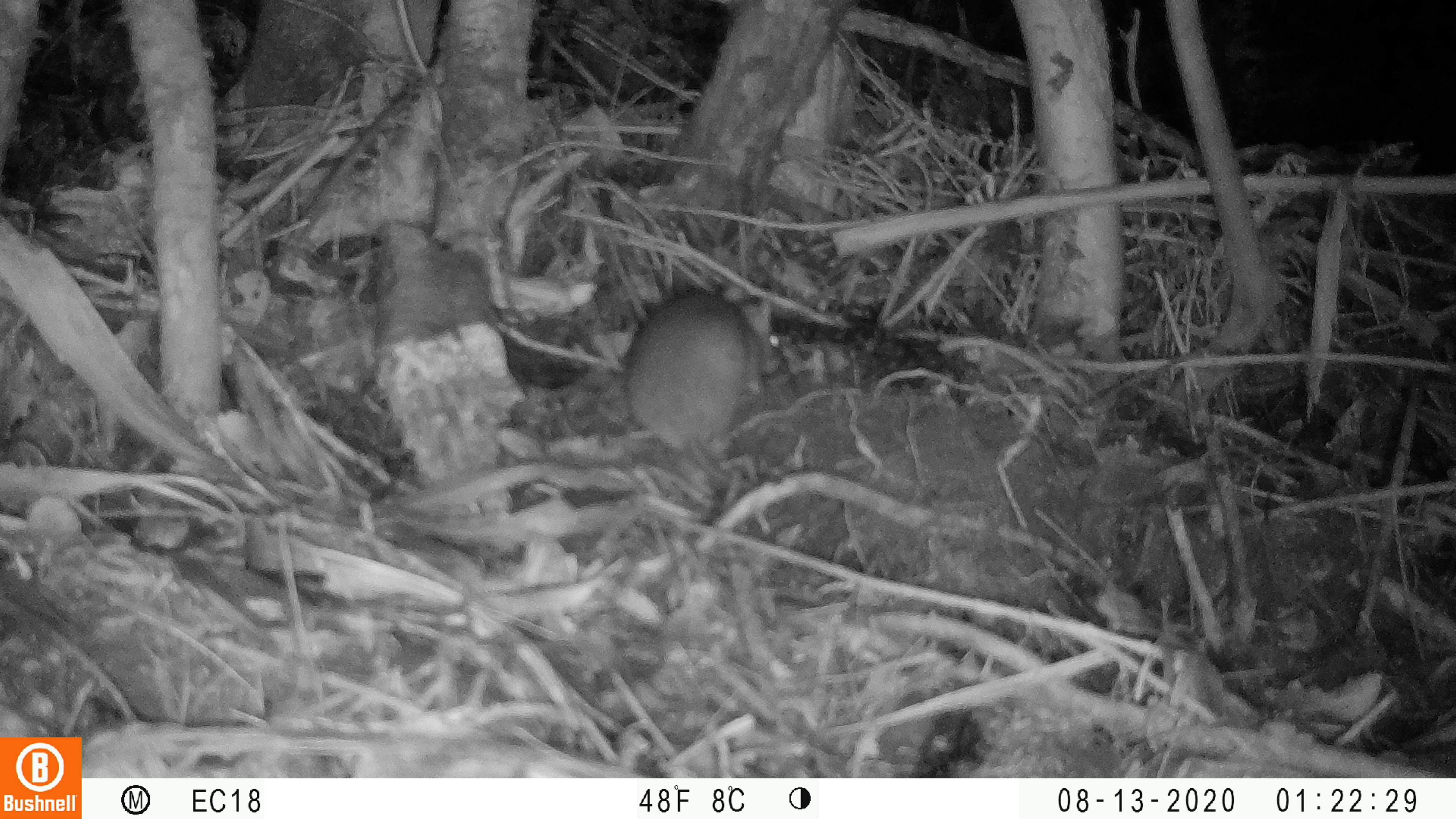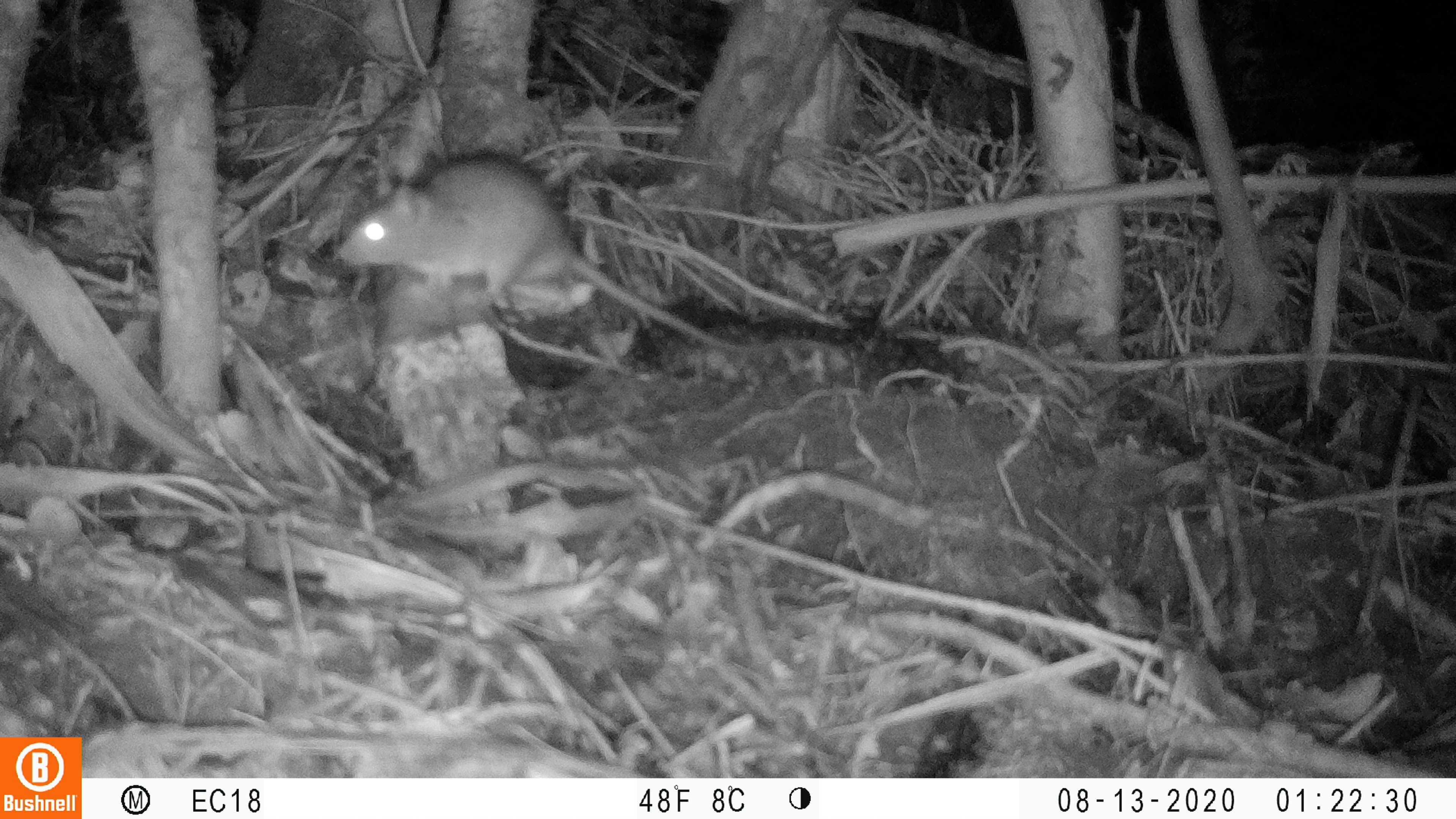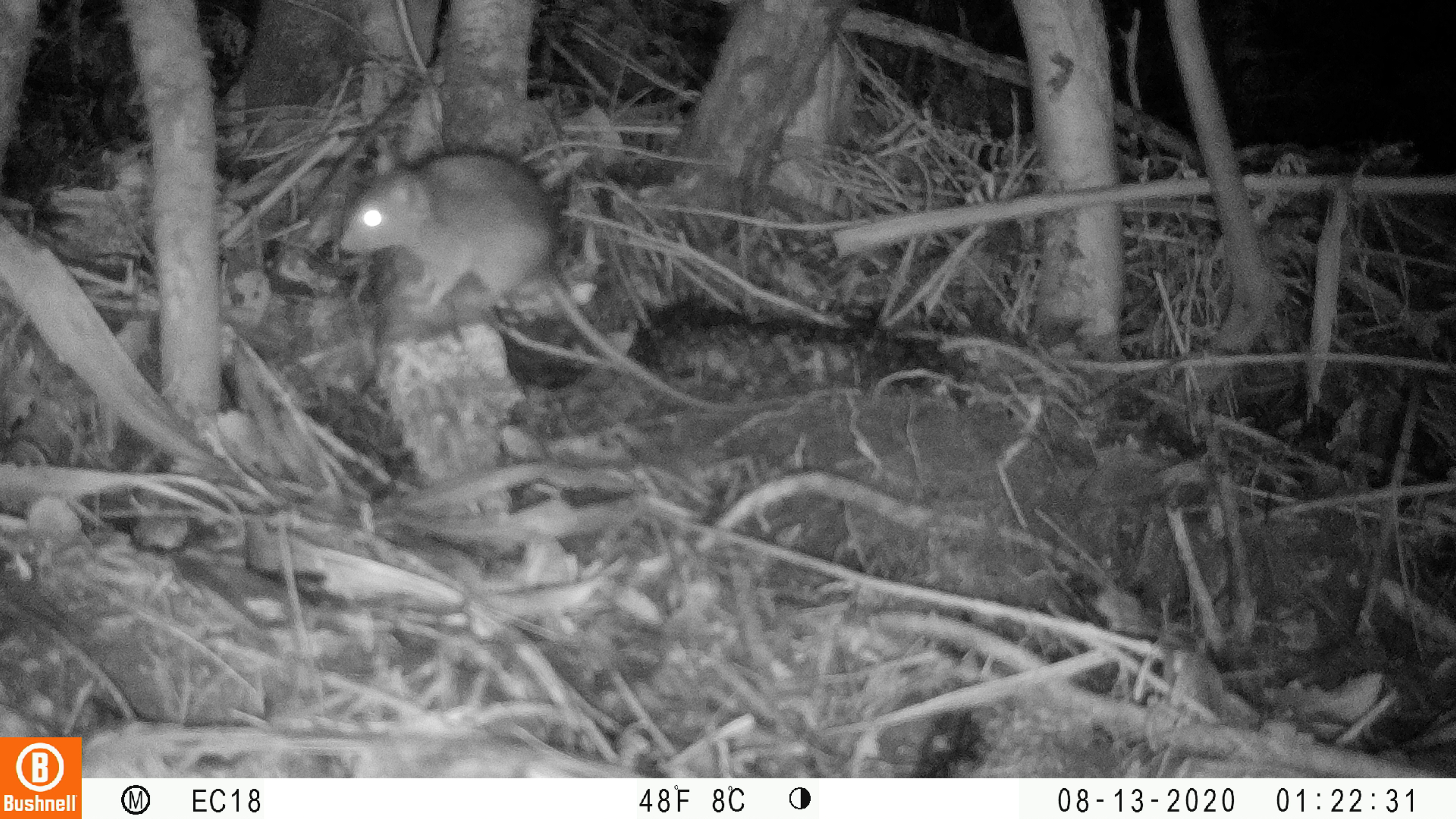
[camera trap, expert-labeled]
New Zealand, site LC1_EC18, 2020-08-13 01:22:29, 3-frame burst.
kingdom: Animalia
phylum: Chordata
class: Mammalia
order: Rodentia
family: Muridae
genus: Rattus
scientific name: Rattus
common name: rat